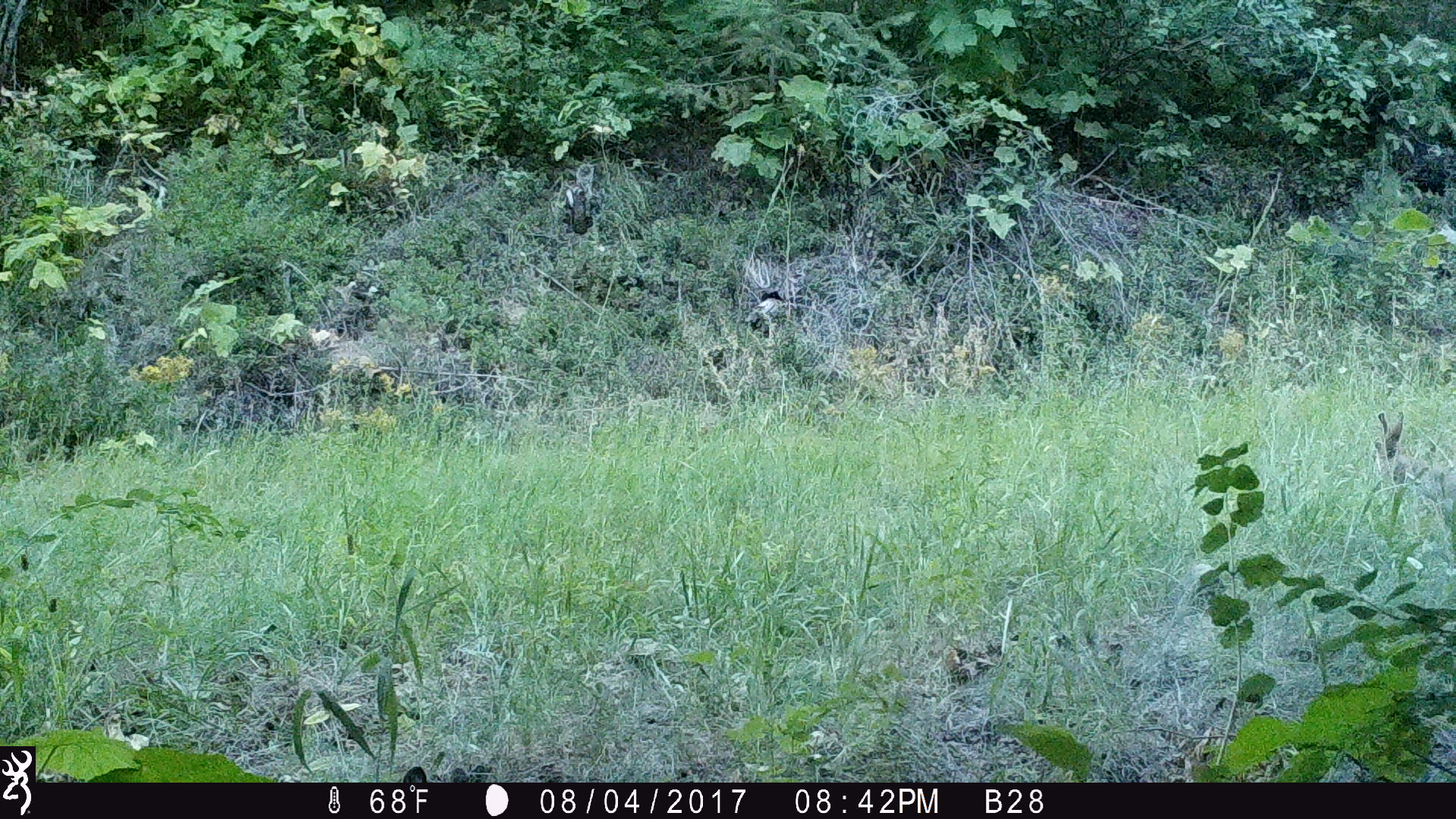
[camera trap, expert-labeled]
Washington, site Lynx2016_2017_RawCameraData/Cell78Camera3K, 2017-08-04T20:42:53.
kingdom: Animalia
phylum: Chordata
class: Mammalia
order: Lagomorpha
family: Leporidae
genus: Lepus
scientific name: Lepus americanus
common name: snowshoe hare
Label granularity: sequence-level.